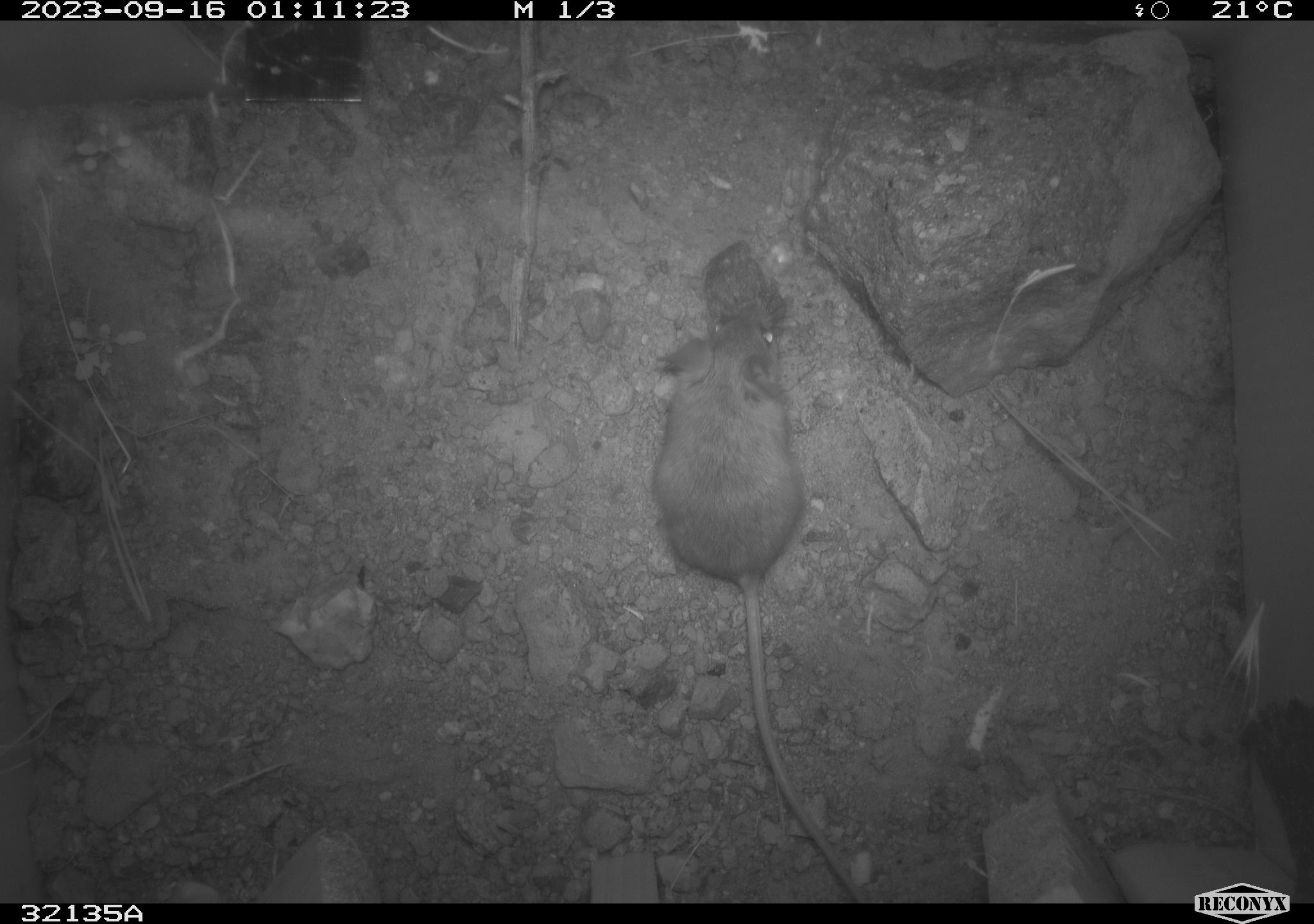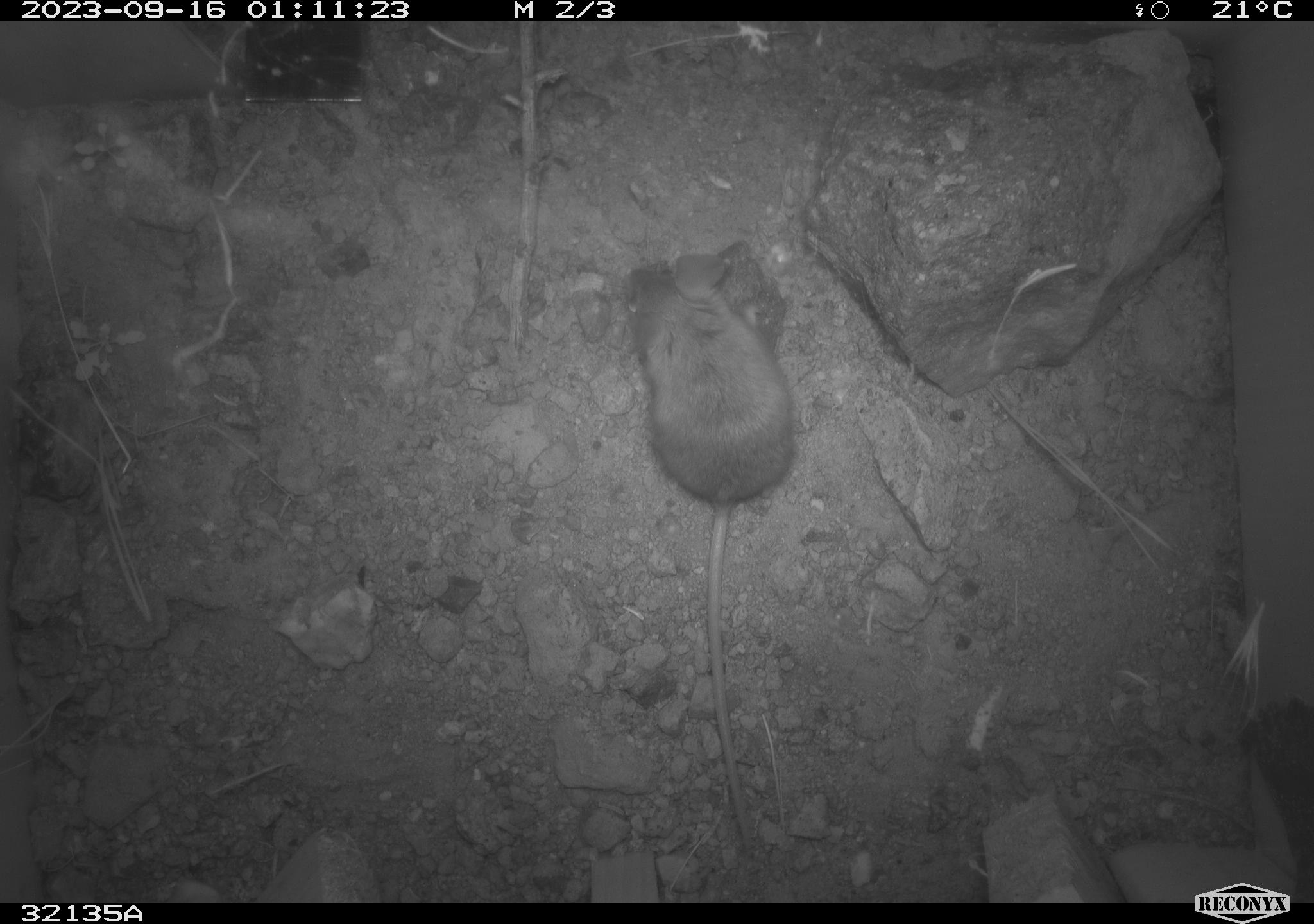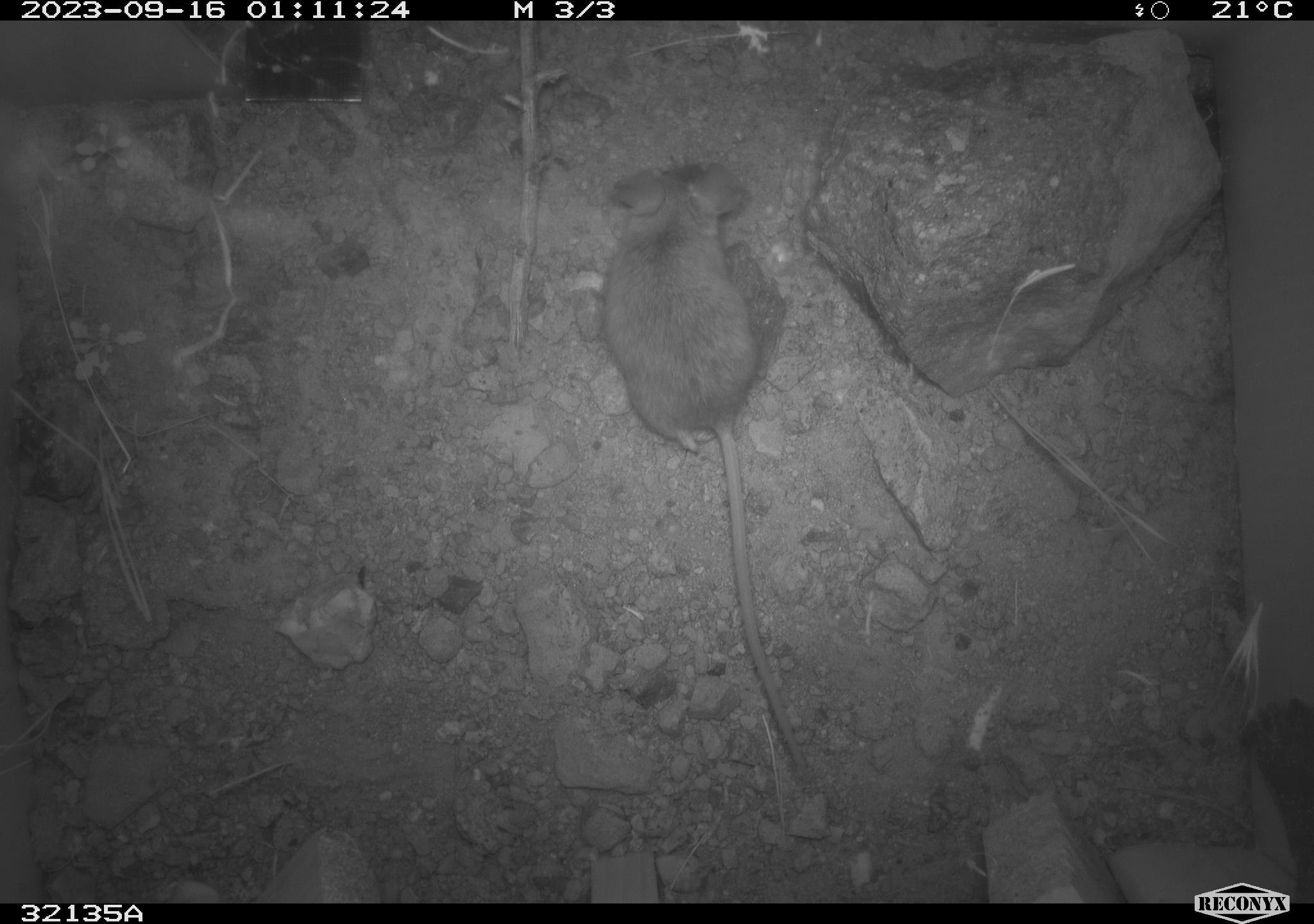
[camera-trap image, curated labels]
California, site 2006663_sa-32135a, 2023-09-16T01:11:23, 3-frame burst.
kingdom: Animalia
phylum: Chordata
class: Mammalia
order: Rodentia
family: Cricetidae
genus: Peromyscus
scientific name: Peromyscus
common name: deer mice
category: peromyscus species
Peromyscus species (deer mice) (Peromyscus).